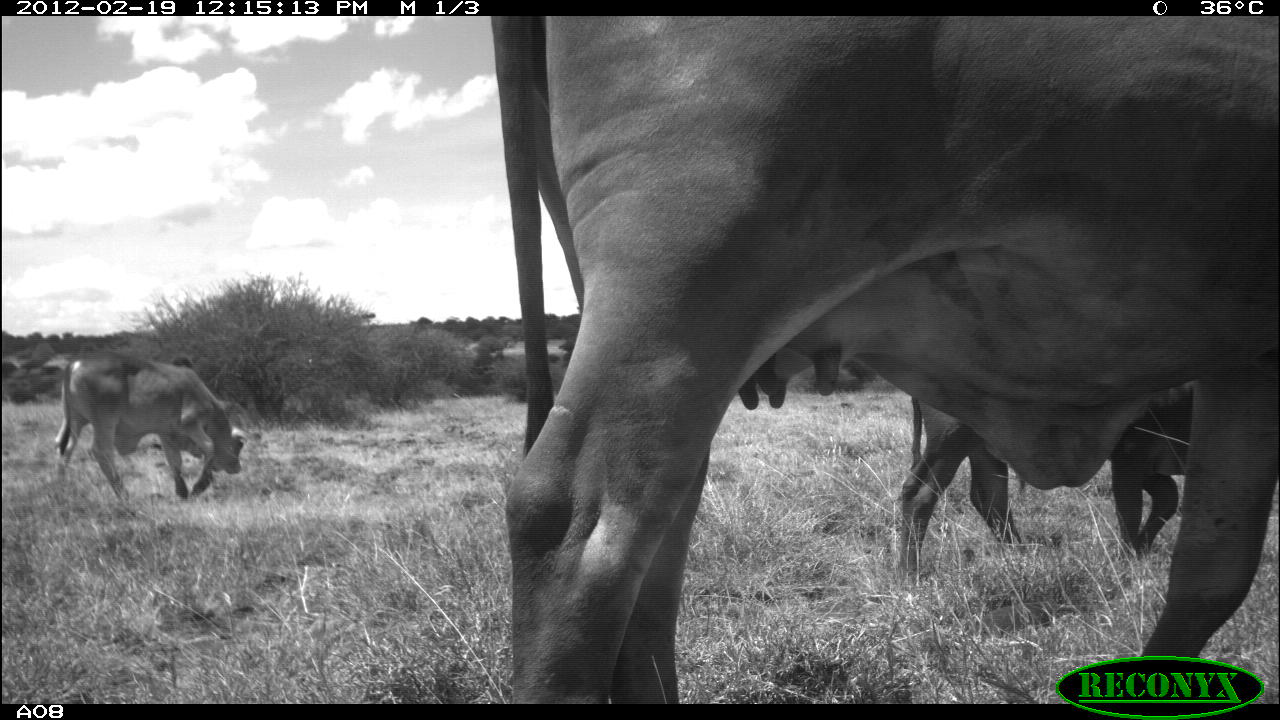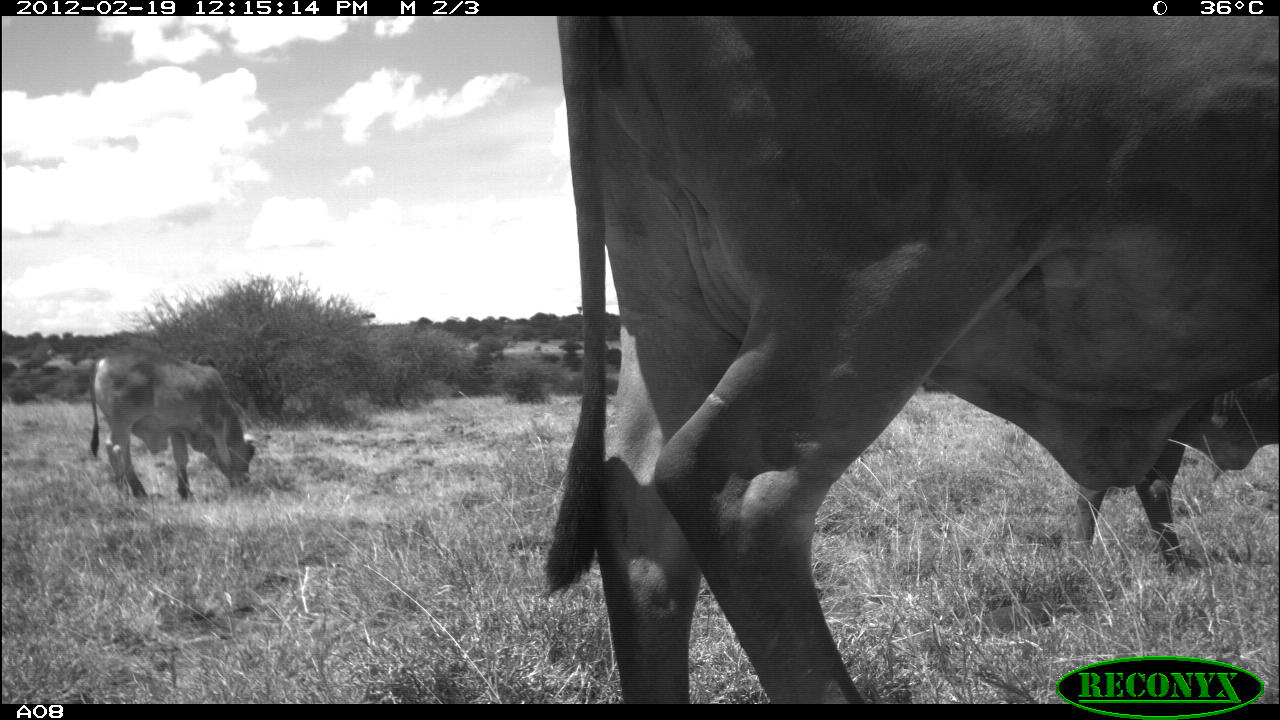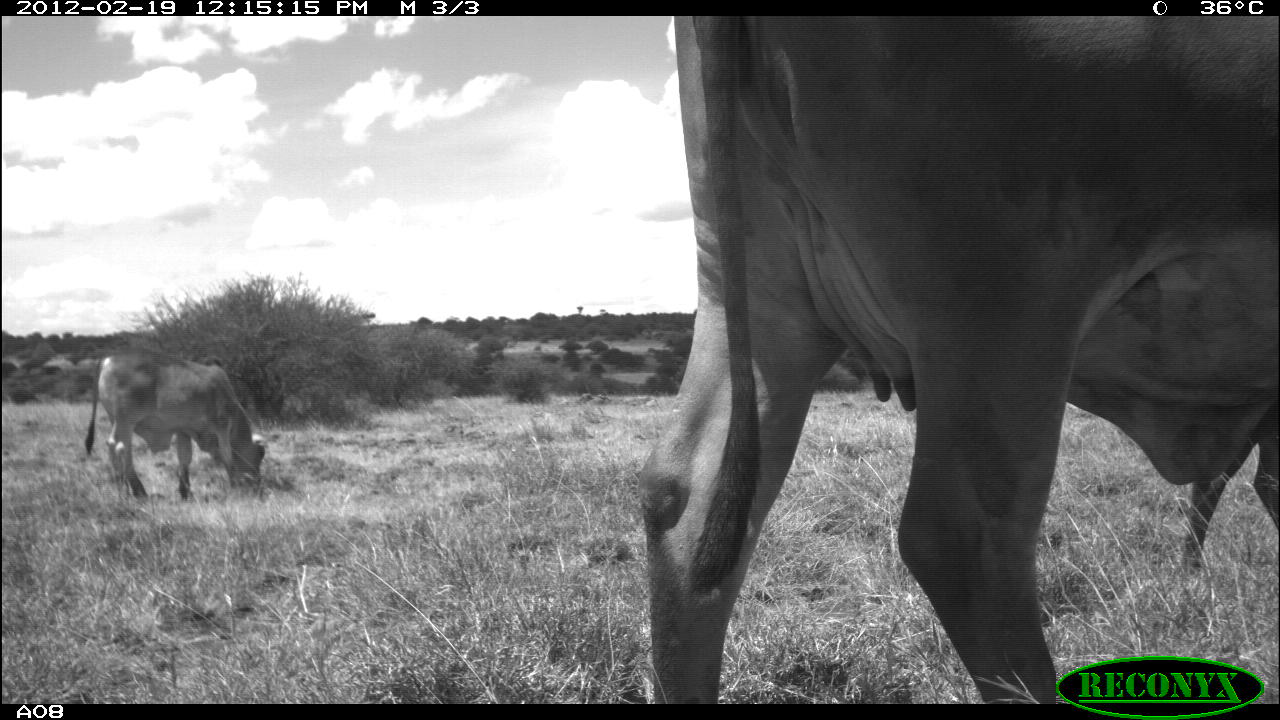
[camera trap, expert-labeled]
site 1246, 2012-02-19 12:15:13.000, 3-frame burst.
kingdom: Animalia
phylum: Chordata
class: Mammalia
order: Artiodactyla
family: Bovidae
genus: Bos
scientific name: Bos taurus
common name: domestic cattle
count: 3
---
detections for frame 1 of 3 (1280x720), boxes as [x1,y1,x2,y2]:
bos taurus: [489,15,1280,701]; [895,381,1192,571]; [52,351,247,501]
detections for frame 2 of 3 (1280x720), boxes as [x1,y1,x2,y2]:
bos taurus: [537,17,1280,703]; [87,349,255,500]